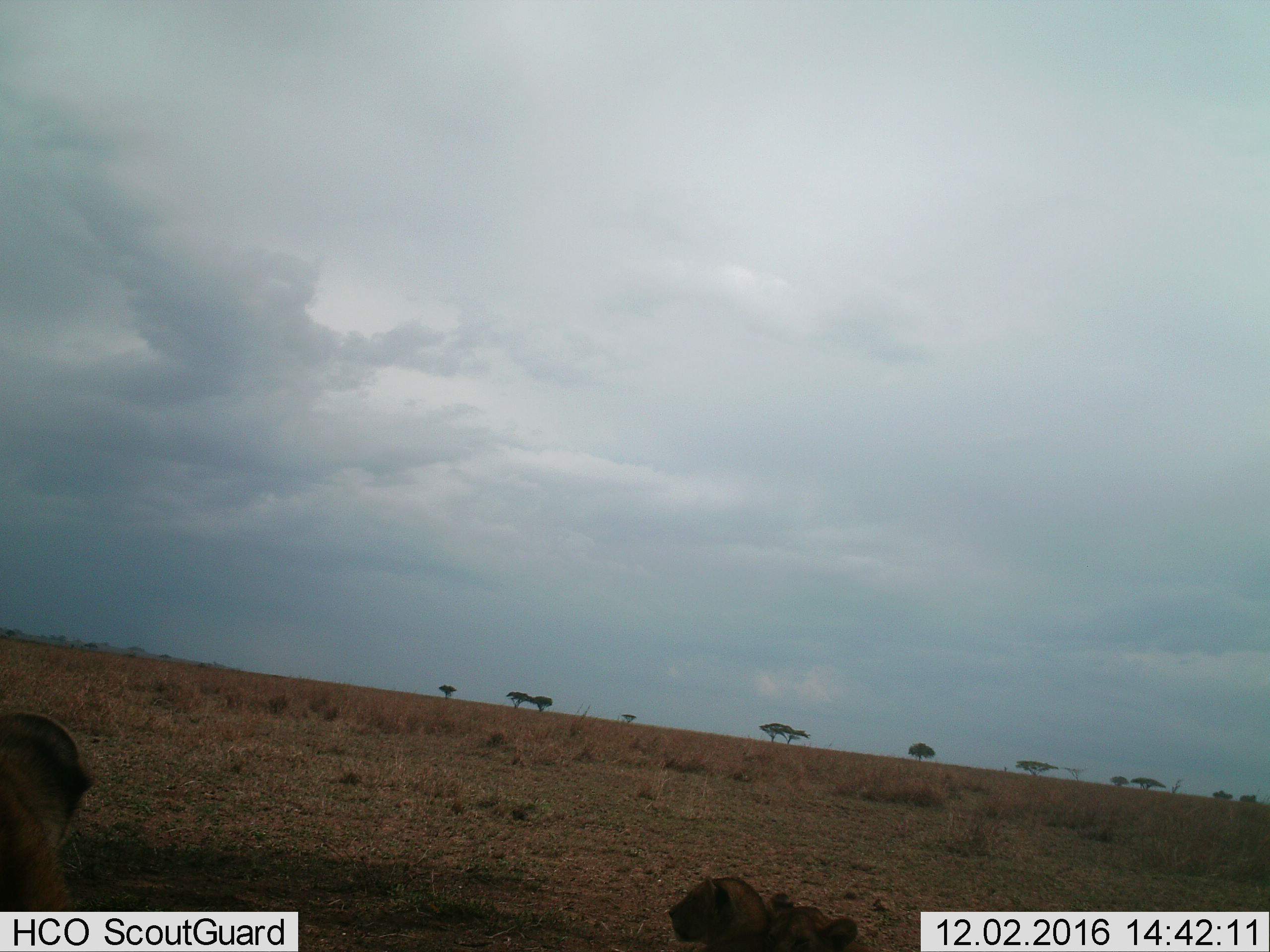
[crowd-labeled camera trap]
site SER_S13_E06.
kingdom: Animalia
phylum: Chordata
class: Mammalia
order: Carnivora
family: Felidae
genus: Panthera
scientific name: Panthera leo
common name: lion cub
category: lioncub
Lioncub (lion cub) (Panthera leo), count 2. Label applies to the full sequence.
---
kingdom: Animalia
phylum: Chordata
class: Mammalia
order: Carnivora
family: Felidae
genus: Panthera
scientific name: Panthera leo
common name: lion female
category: lionfemale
Lionfemale (lion female) (Panthera leo), count 1. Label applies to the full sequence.